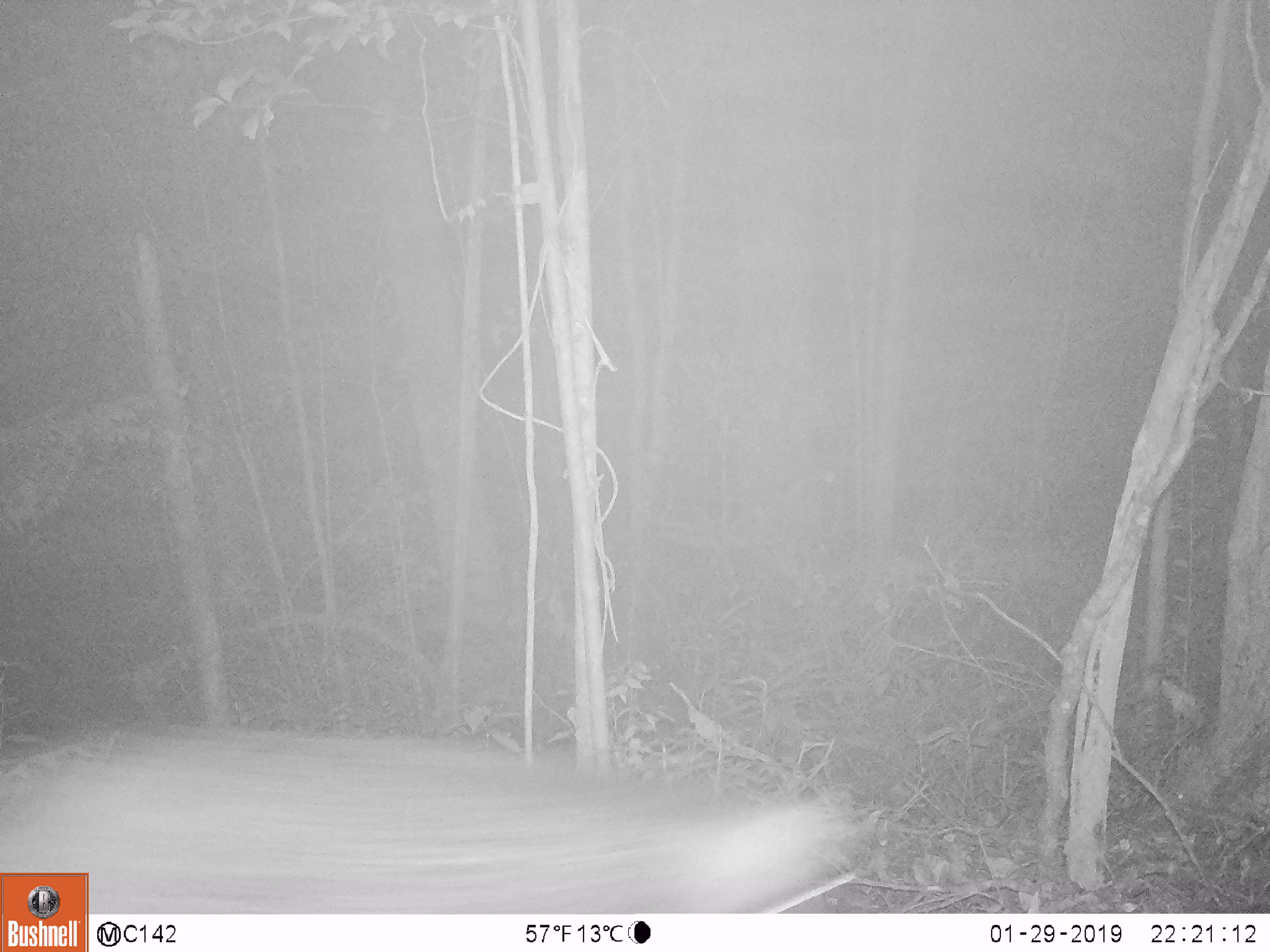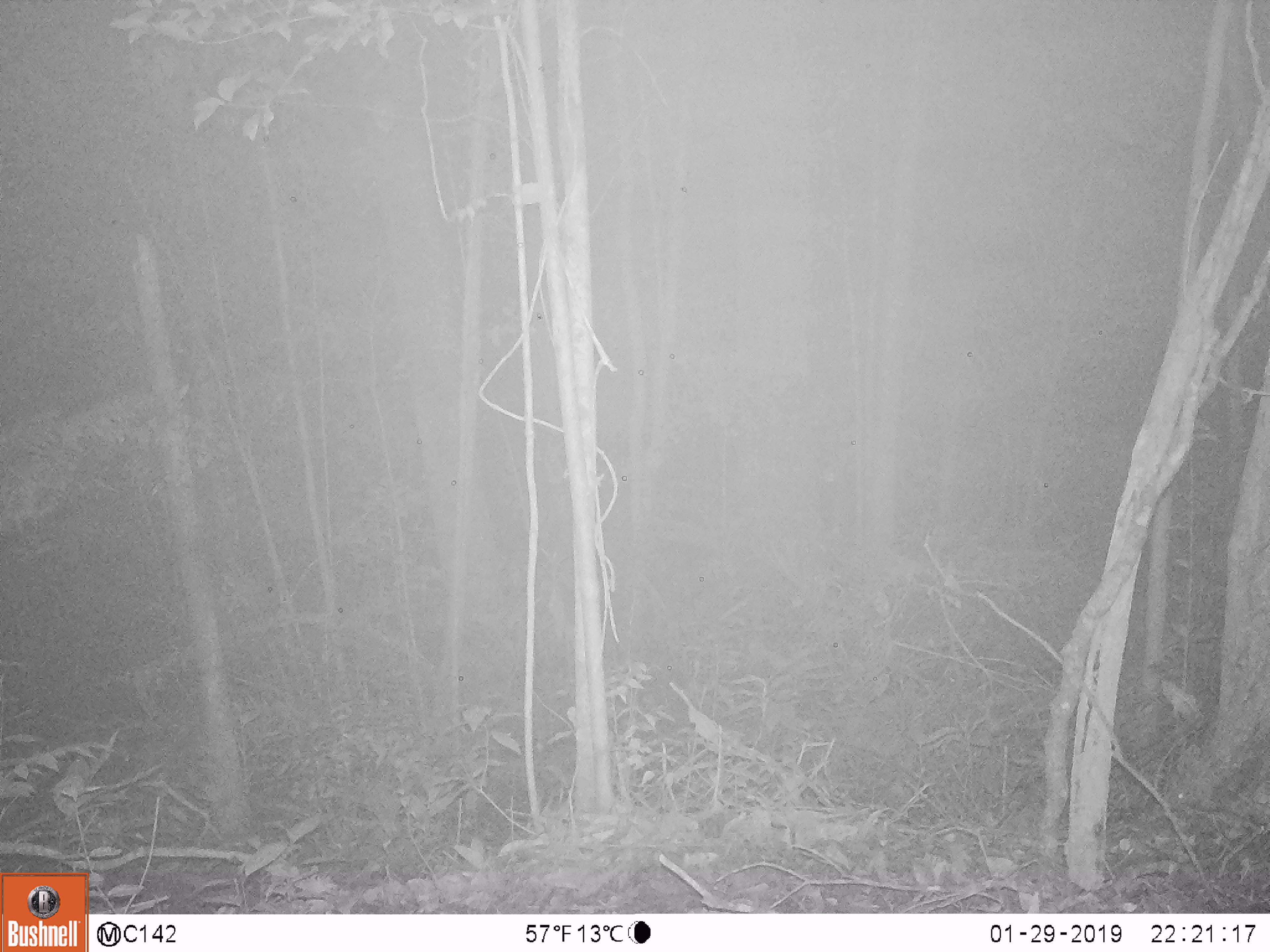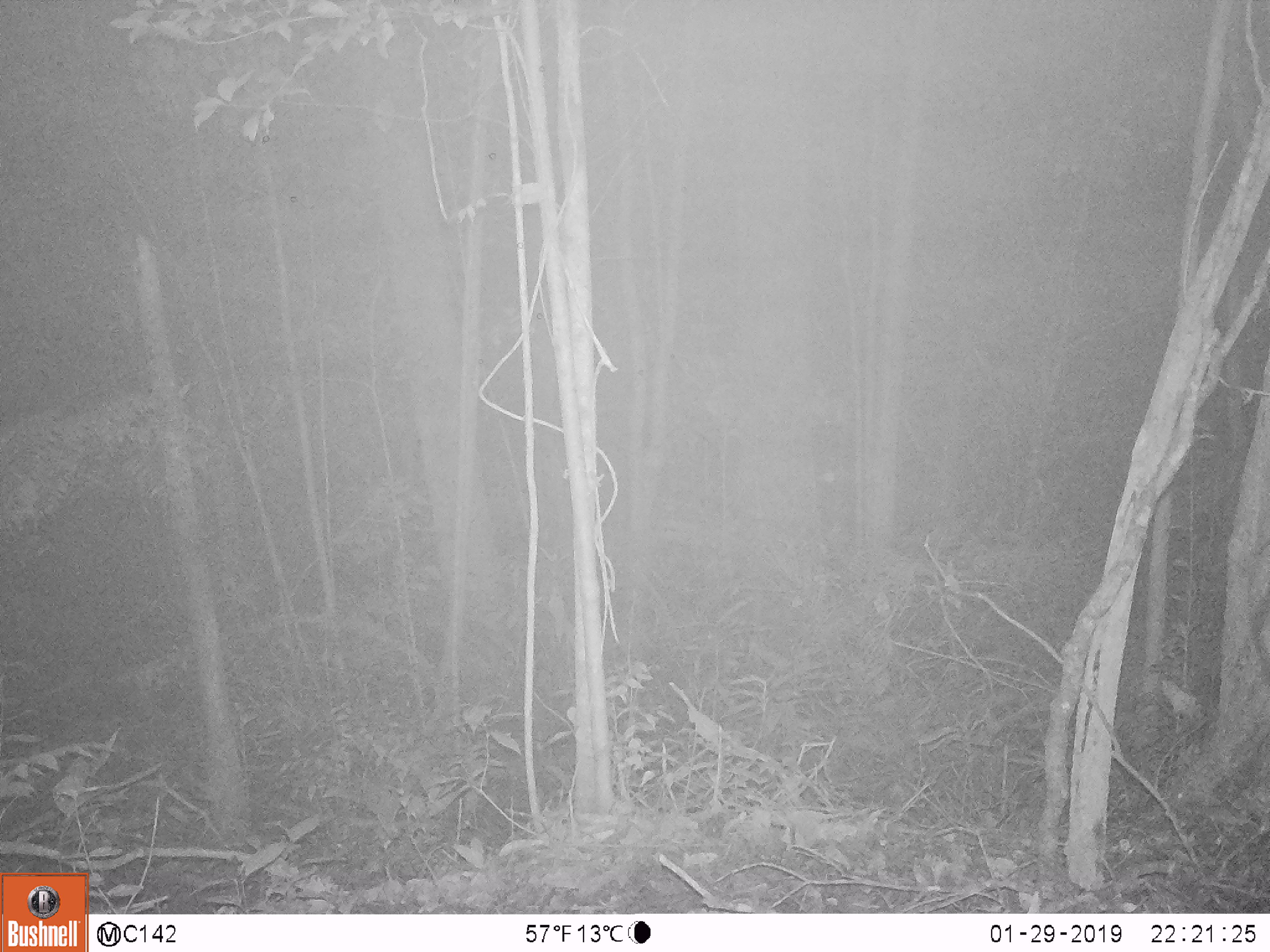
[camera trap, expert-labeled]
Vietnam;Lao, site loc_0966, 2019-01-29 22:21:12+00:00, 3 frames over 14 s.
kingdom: Animalia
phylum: Chordata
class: Mammalia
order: Artiodactyla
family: Suidae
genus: Sus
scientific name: Sus scrofa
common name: eurasian wild pig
Eurasian wild pig (Sus scrofa). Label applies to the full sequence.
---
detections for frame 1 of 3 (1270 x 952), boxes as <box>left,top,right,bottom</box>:
eurasian wild pig: <box>0,718,853,914</box>